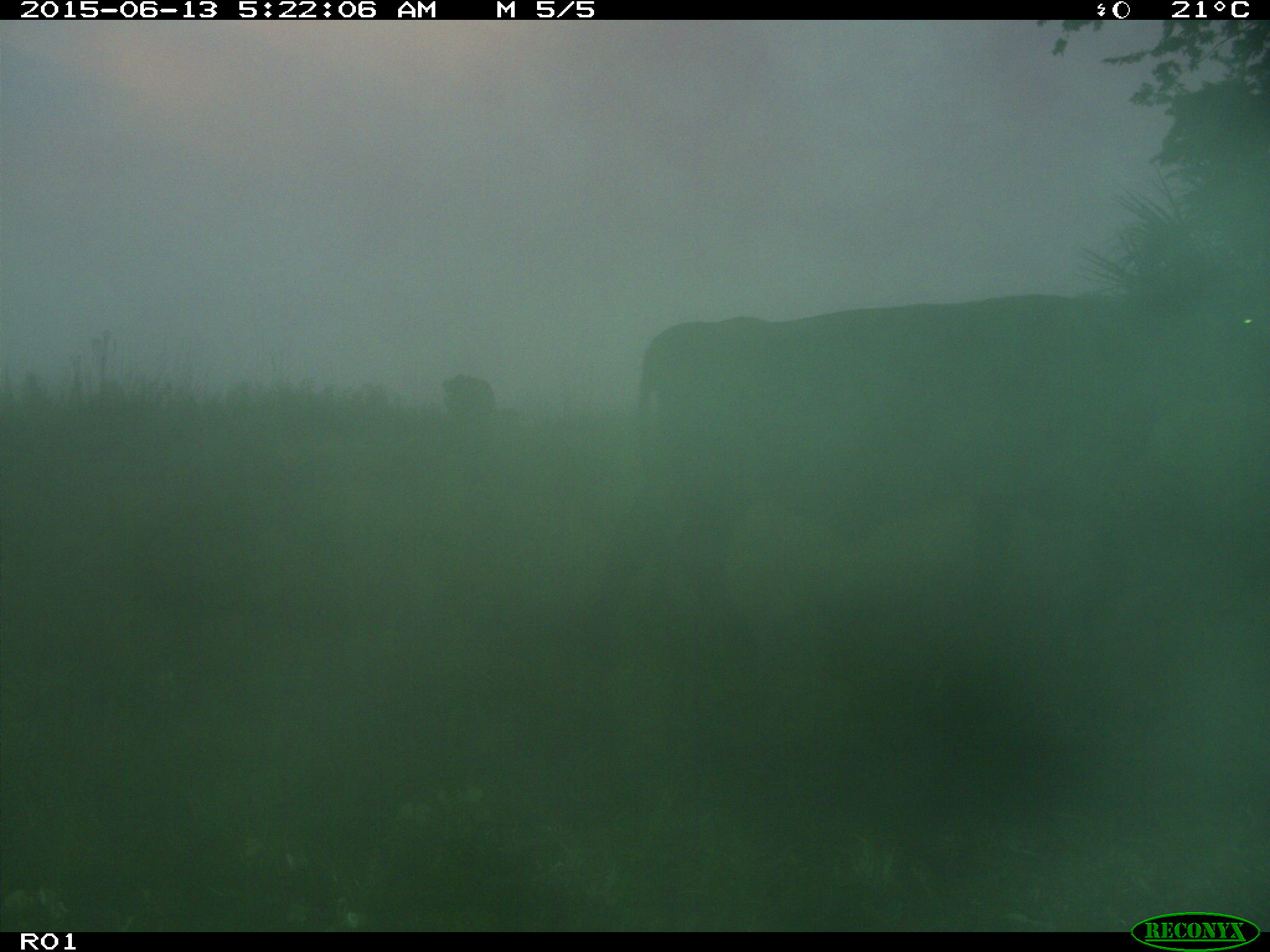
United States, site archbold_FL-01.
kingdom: Animalia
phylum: Chordata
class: Mammalia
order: Artiodactyla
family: Bovidae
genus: Bos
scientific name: Bos taurus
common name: domestic cow